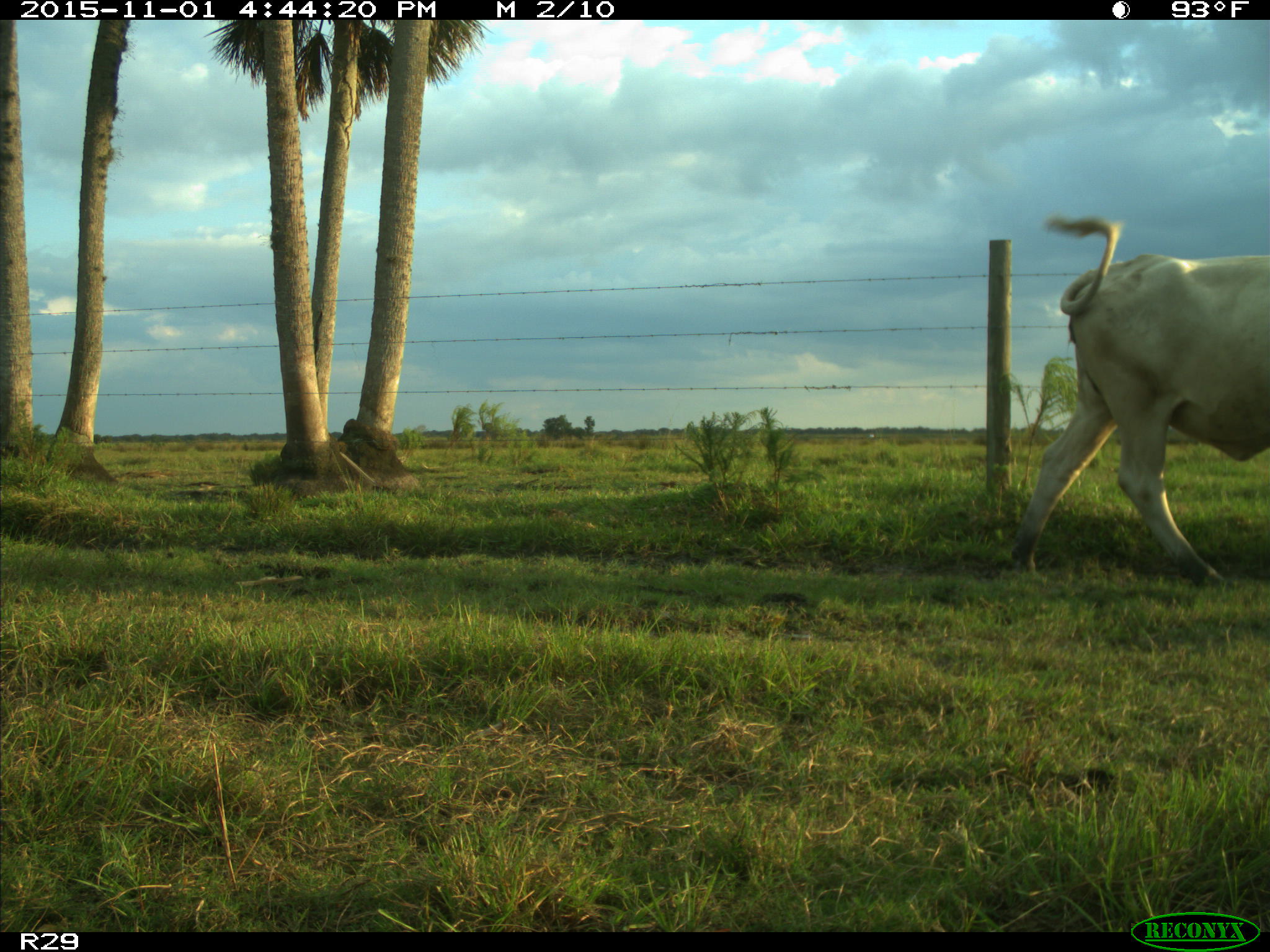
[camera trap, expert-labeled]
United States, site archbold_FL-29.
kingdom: Animalia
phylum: Chordata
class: Mammalia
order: Artiodactyla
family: Bovidae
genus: Bos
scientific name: Bos taurus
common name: domestic cow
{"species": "Bos taurus (domestic cow)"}